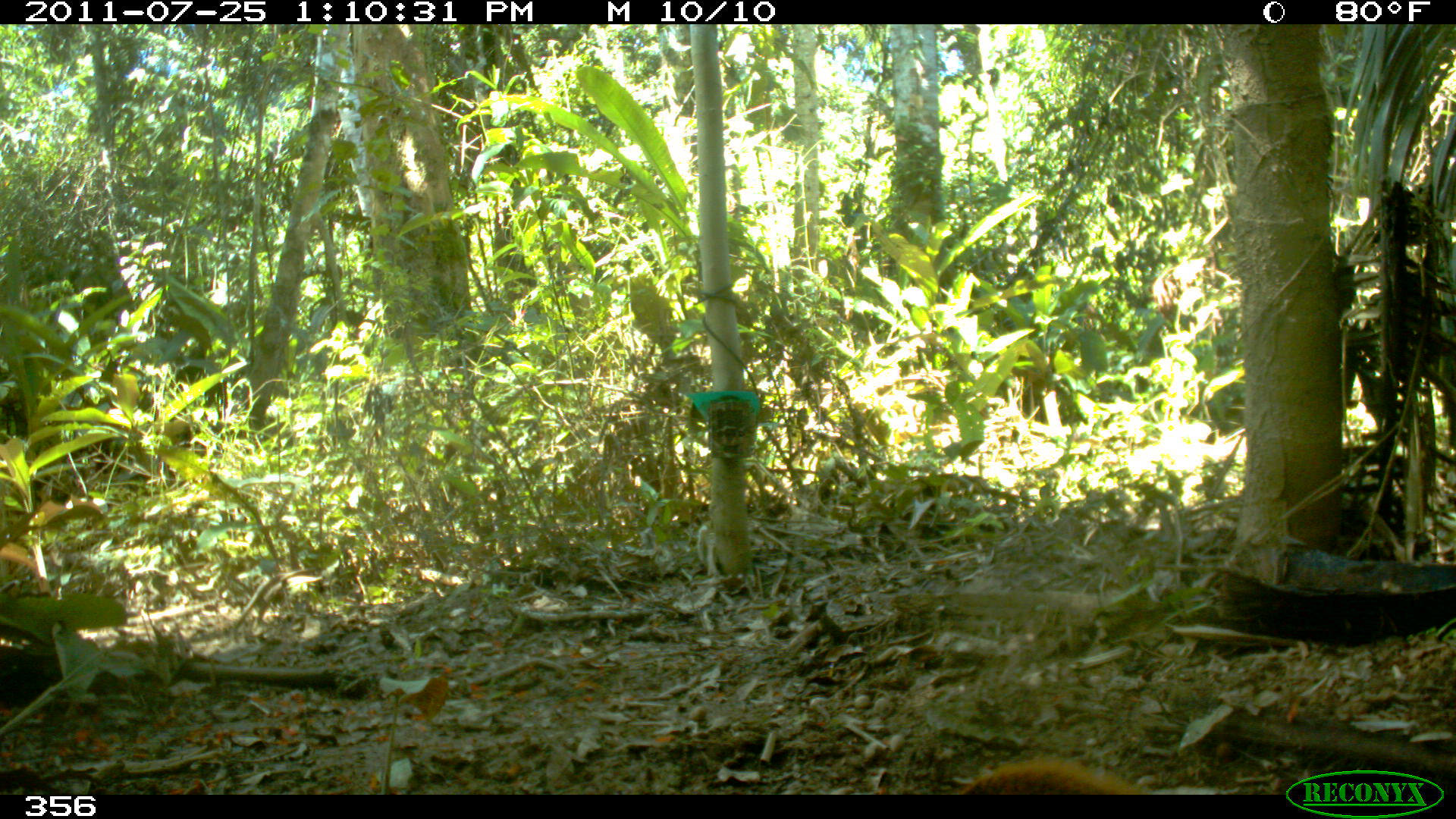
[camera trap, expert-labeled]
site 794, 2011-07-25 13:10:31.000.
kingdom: Animalia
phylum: Chordata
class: Mammalia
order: Rodentia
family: Sciuridae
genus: Sciurus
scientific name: Sciurus spadiceus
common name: southern amazon red squirrel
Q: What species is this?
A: Sciurus spadiceus (southern amazon red squirrel).